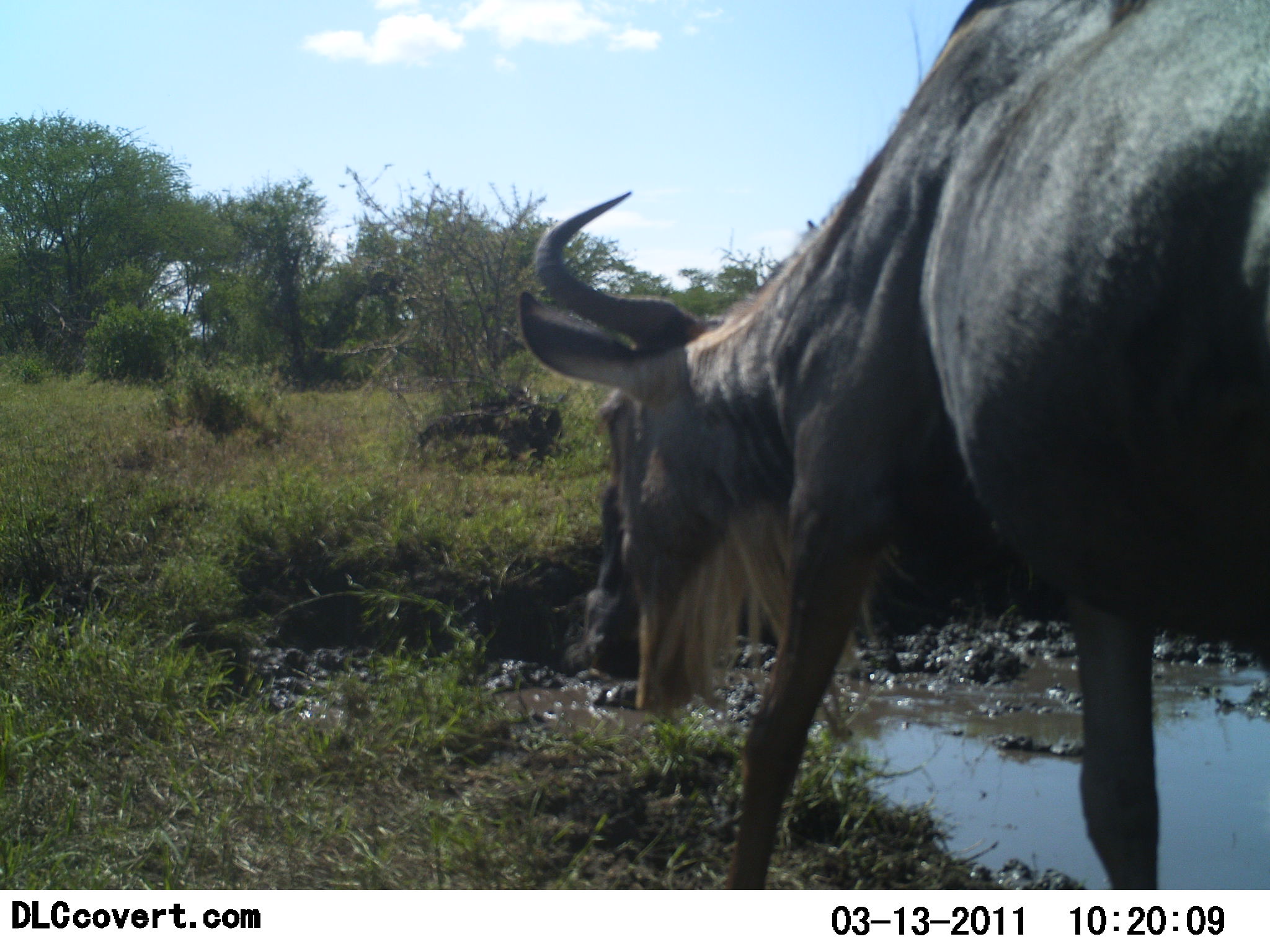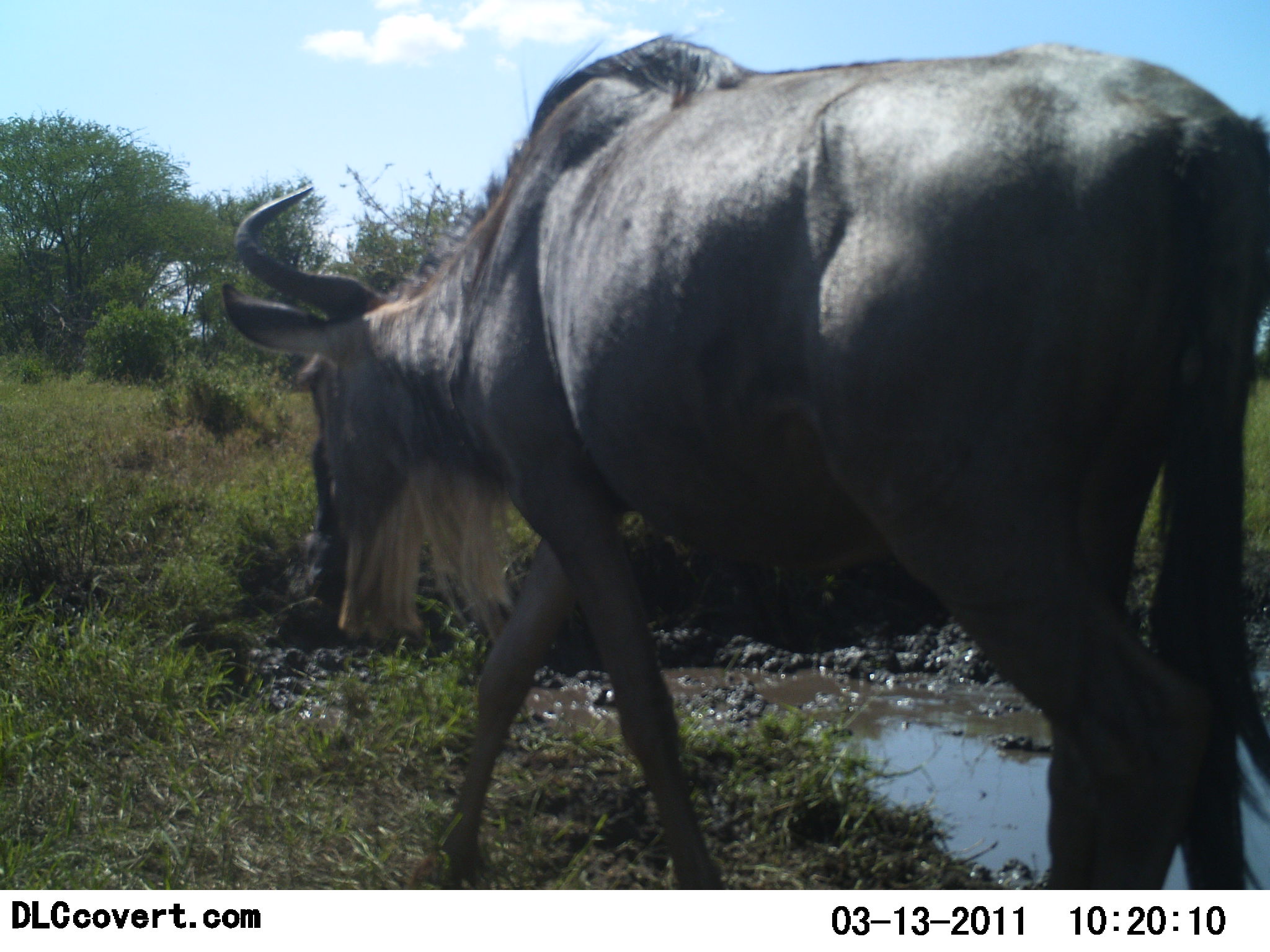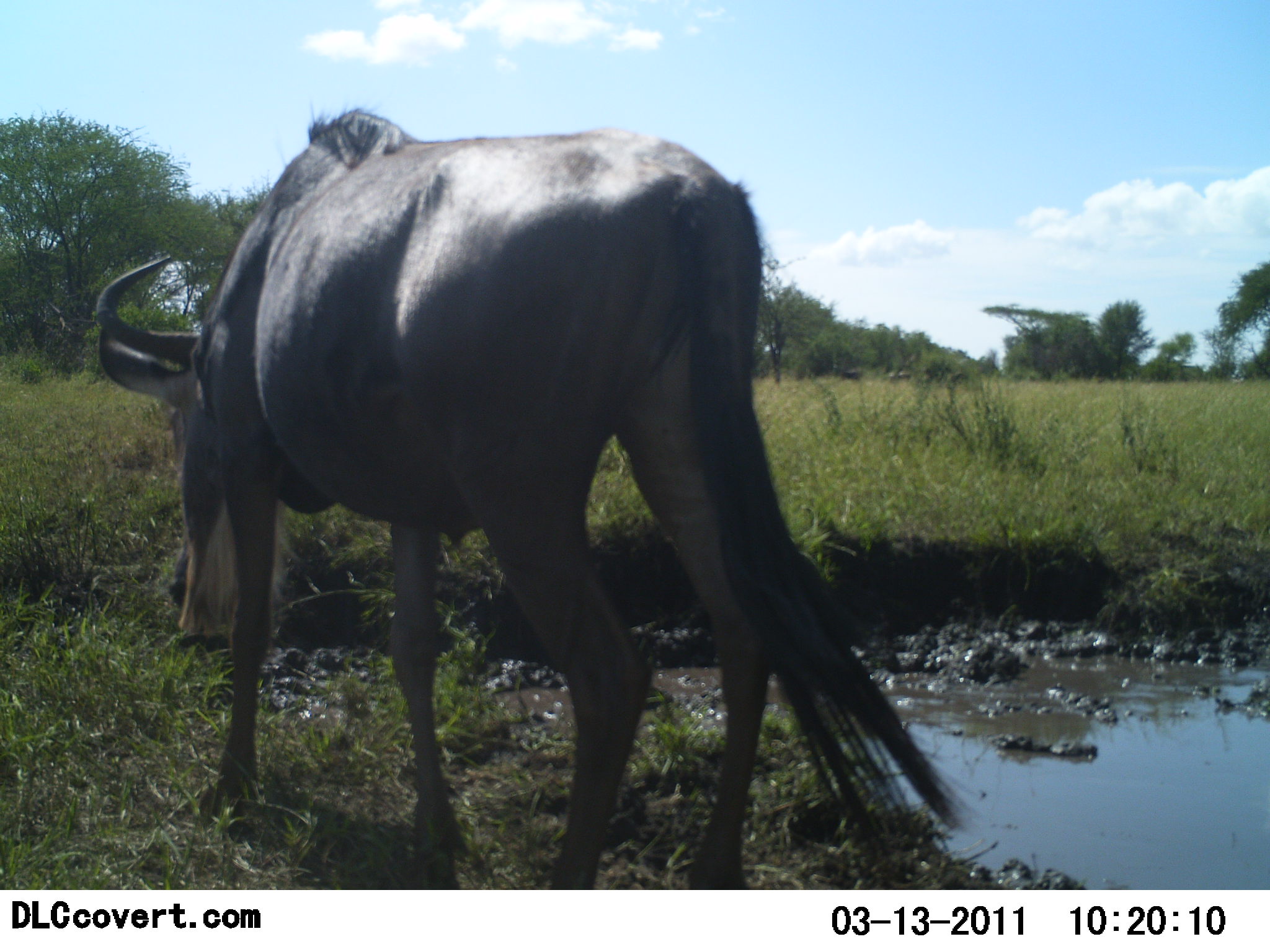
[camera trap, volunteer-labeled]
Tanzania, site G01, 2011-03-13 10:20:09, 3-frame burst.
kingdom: Animalia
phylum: Chordata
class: Mammalia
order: Artiodactyla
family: Bovidae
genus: Connochaetes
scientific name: Connochaetes taurinus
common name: blue wildebeest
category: wildebeest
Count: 1.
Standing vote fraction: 0%.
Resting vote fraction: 0%.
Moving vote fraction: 100%.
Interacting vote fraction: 0%.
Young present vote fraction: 0%.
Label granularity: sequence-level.